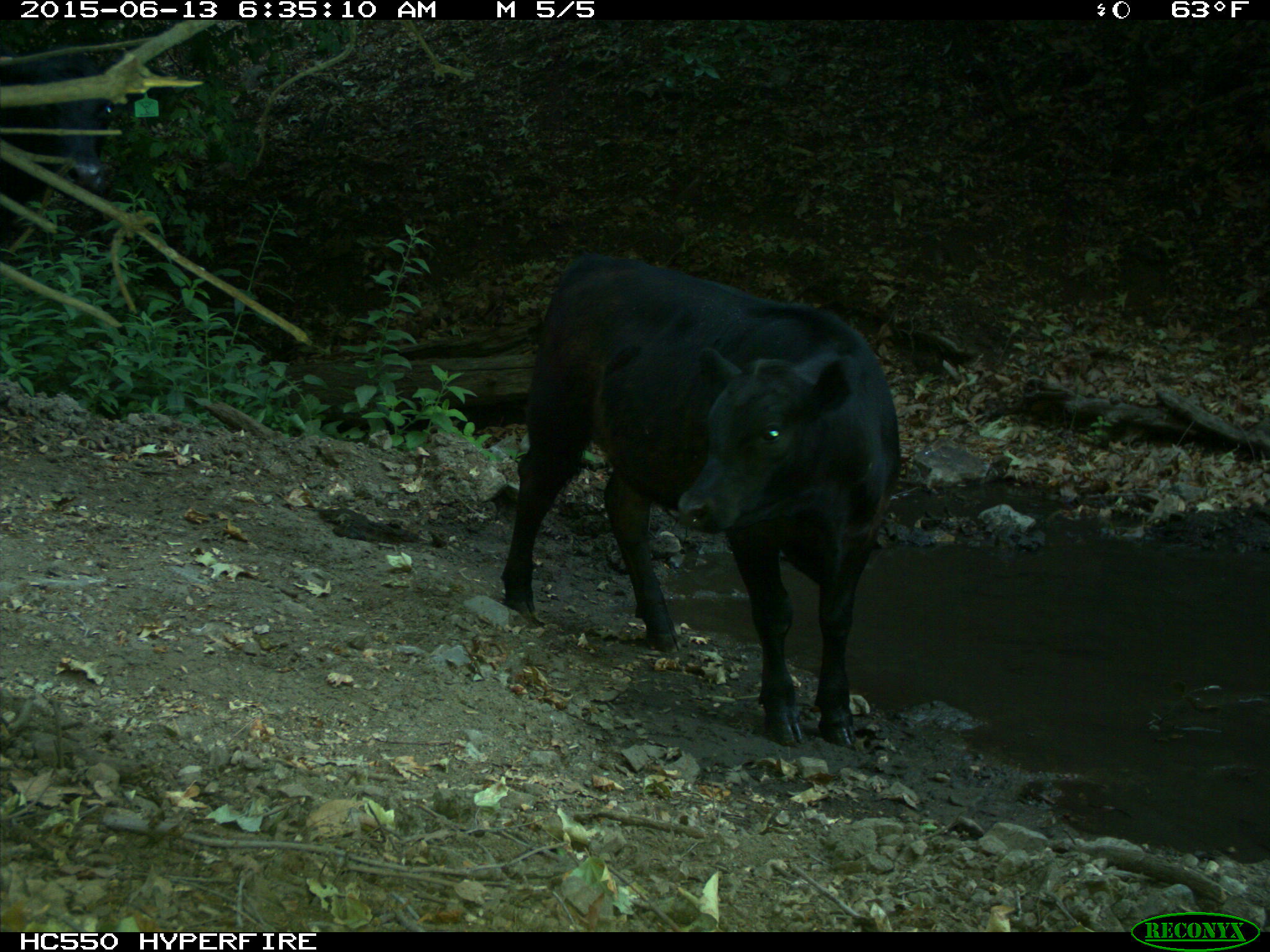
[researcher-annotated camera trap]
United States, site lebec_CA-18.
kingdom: Animalia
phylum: Chordata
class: Mammalia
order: Artiodactyla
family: Bovidae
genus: Bos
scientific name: Bos taurus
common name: domestic cow